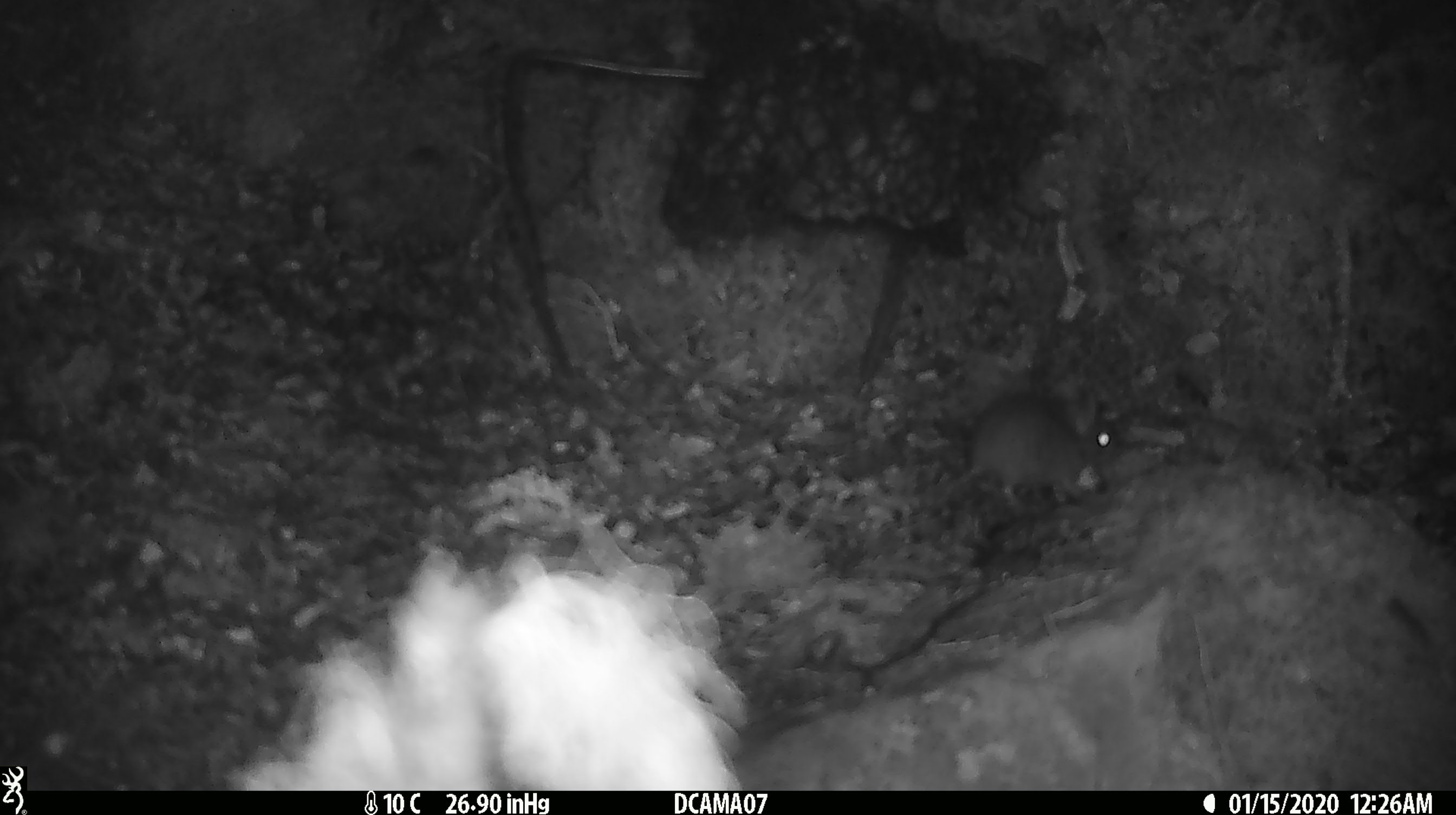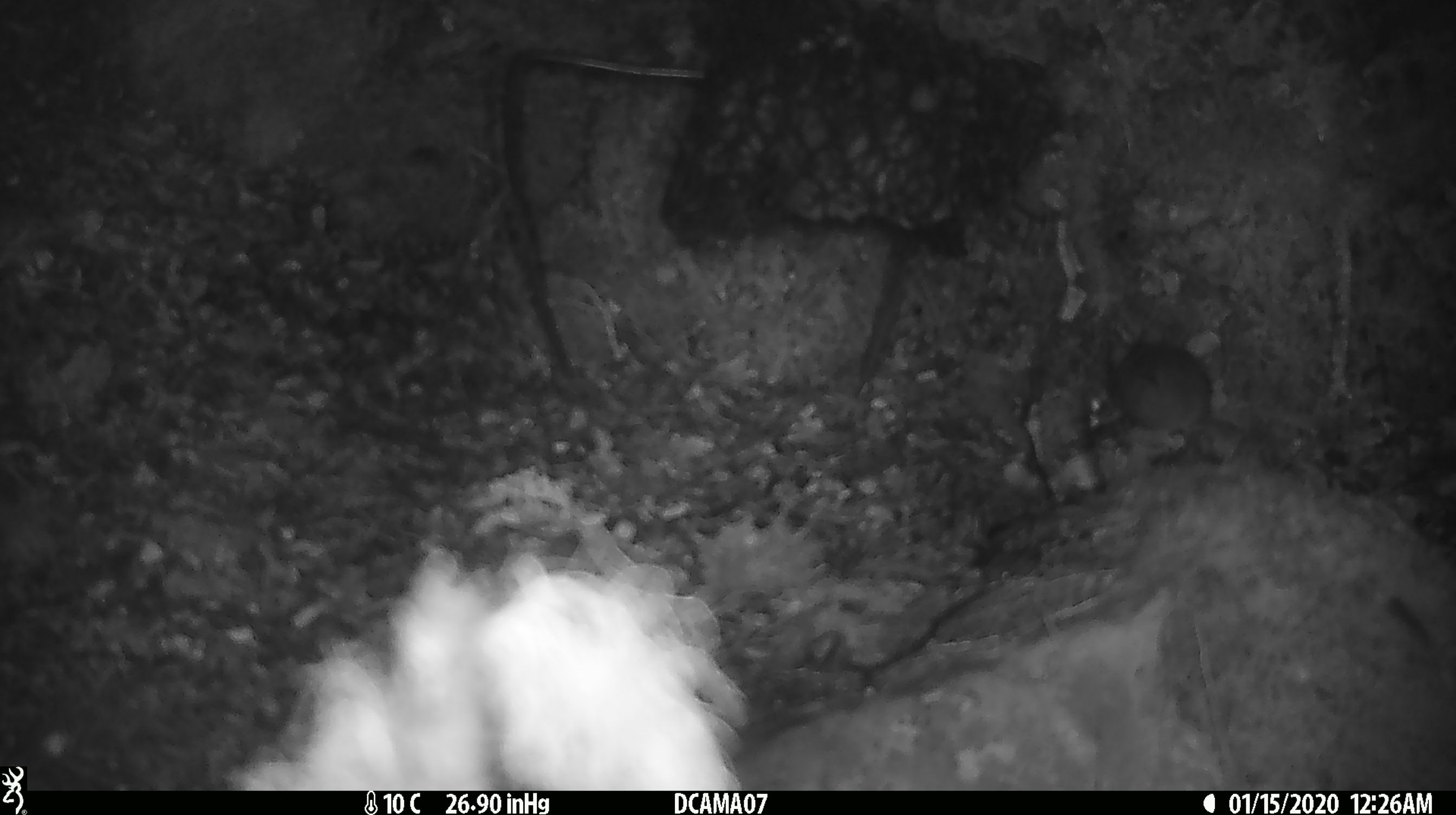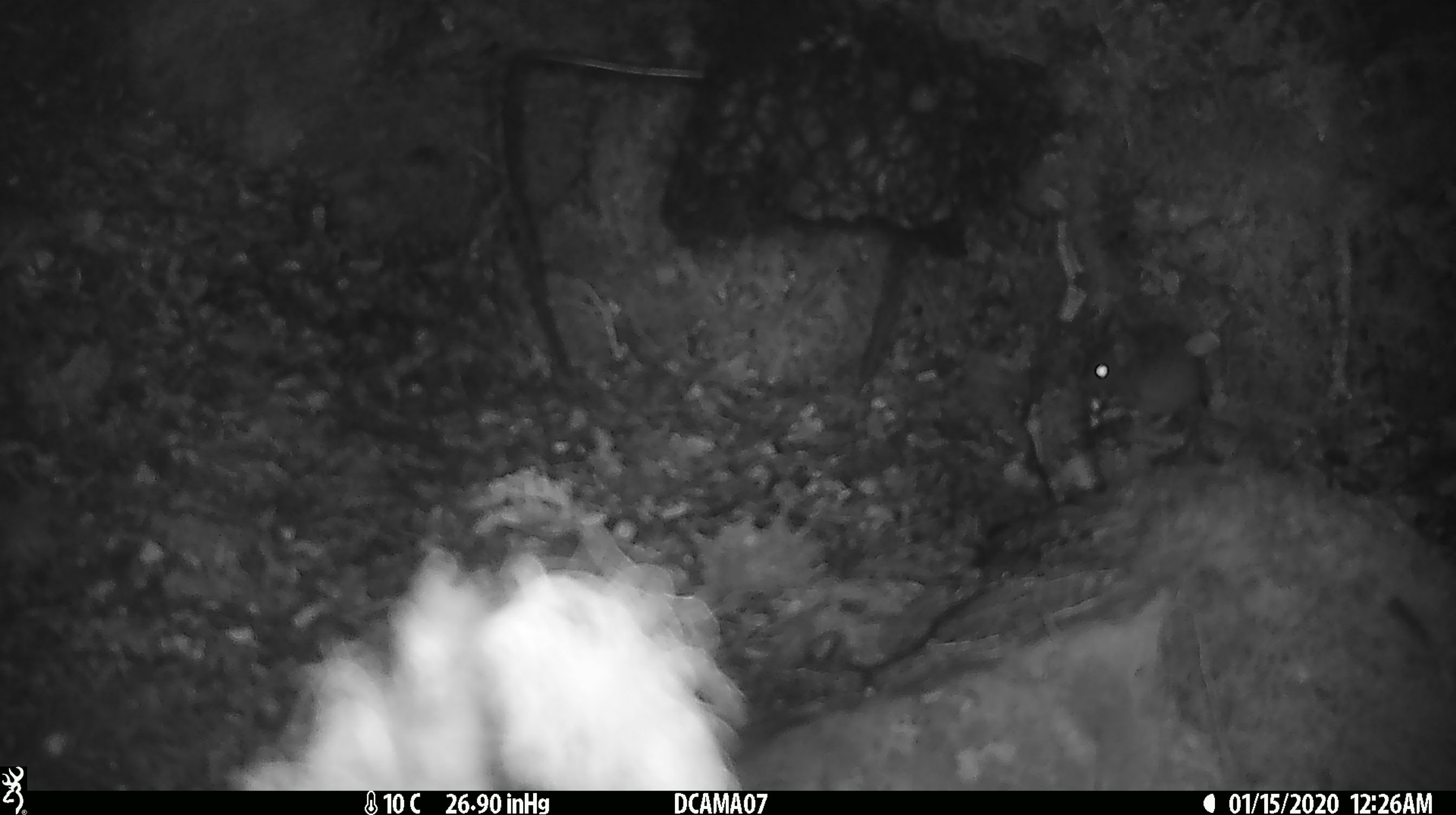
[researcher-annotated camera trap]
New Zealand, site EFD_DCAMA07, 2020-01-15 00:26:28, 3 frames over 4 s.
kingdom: Animalia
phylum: Chordata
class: Mammalia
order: Rodentia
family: Muridae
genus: Mus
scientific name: Mus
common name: mouse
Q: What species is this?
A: Mouse (Mus).